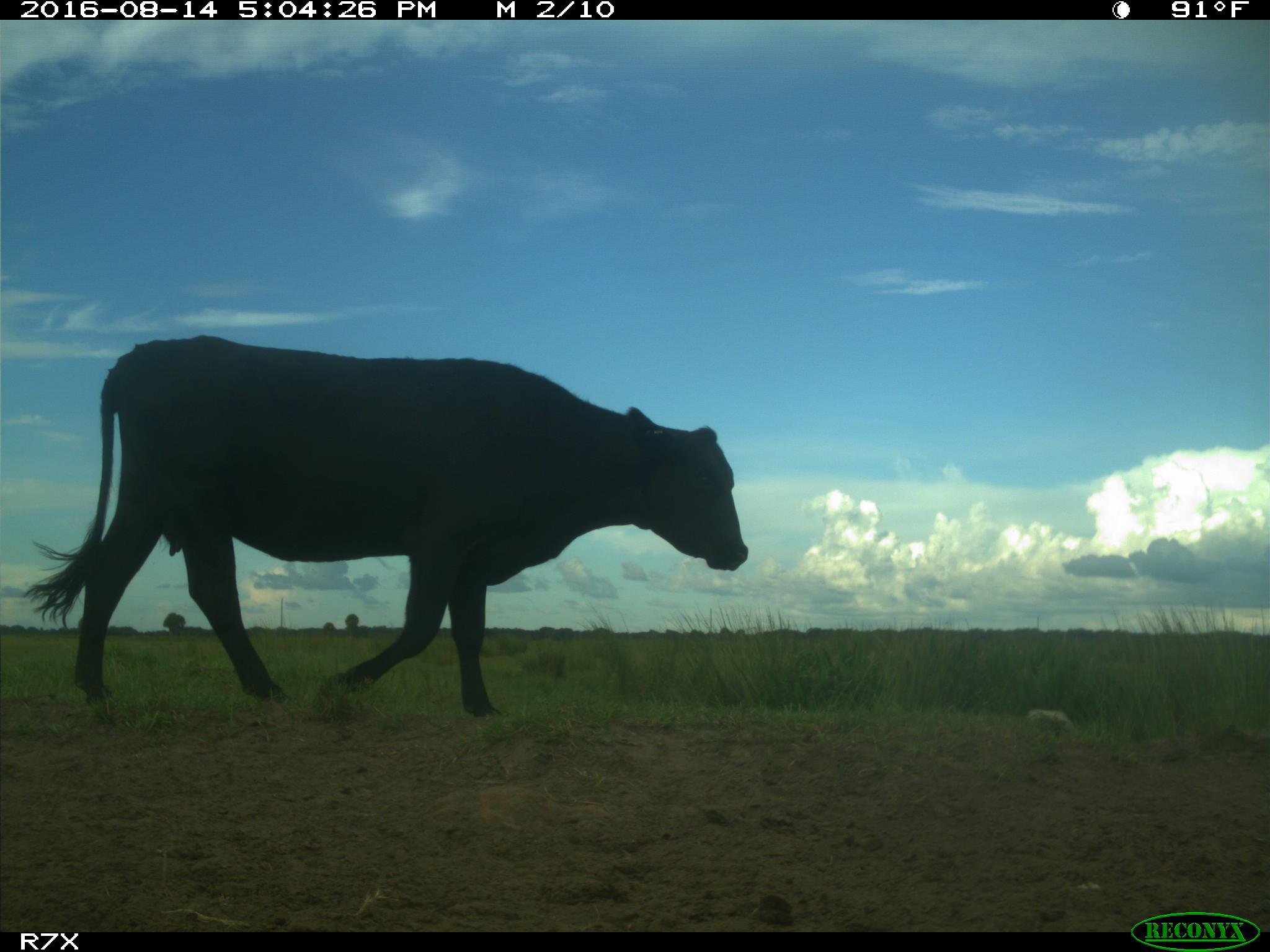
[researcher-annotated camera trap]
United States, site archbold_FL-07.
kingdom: Animalia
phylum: Chordata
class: Mammalia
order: Artiodactyla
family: Bovidae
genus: Bos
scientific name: Bos taurus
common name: domestic cow